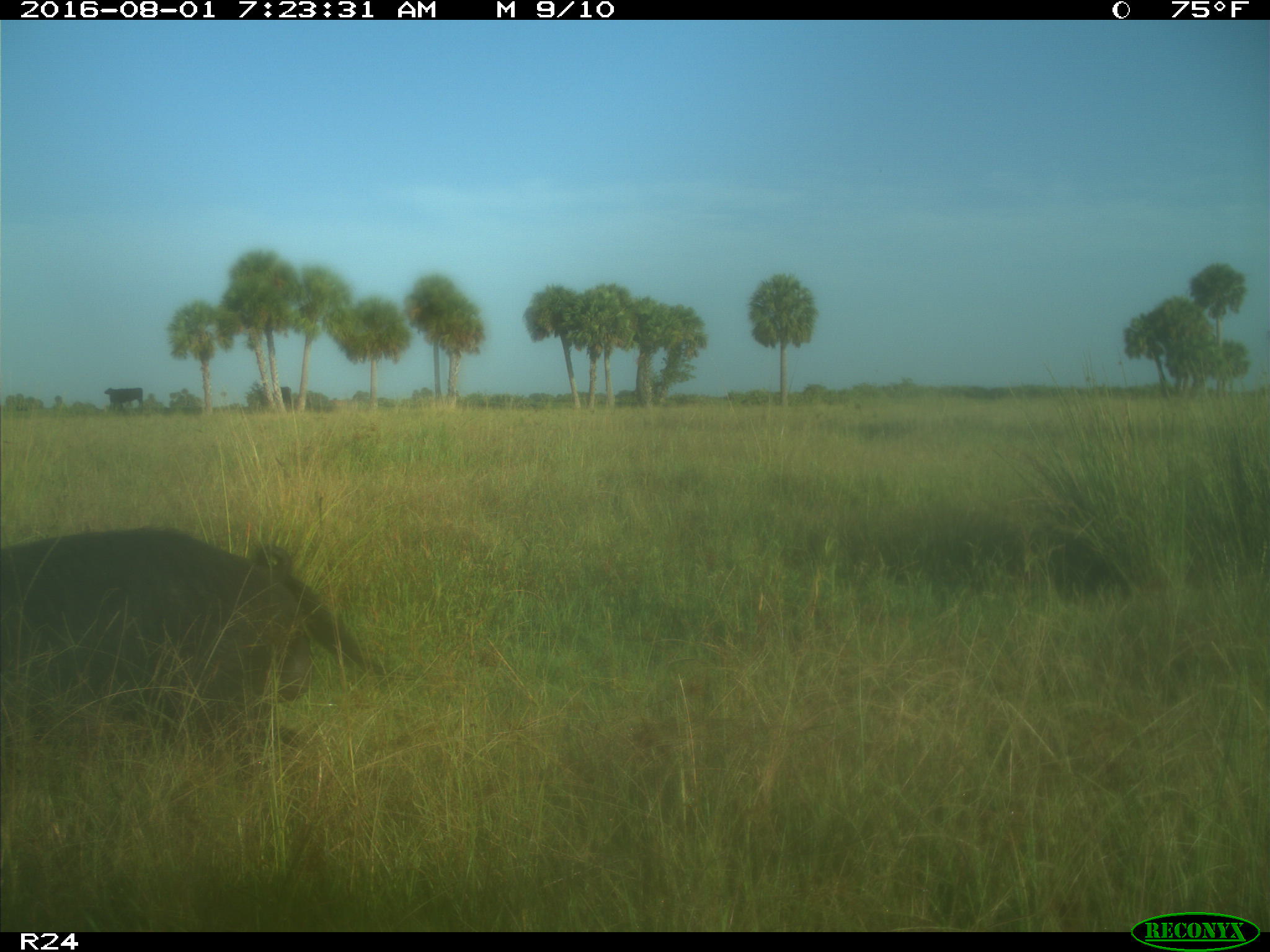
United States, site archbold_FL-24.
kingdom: Animalia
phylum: Chordata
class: Mammalia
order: Artiodactyla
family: Suidae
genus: Sus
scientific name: Sus scrofa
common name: wild boar